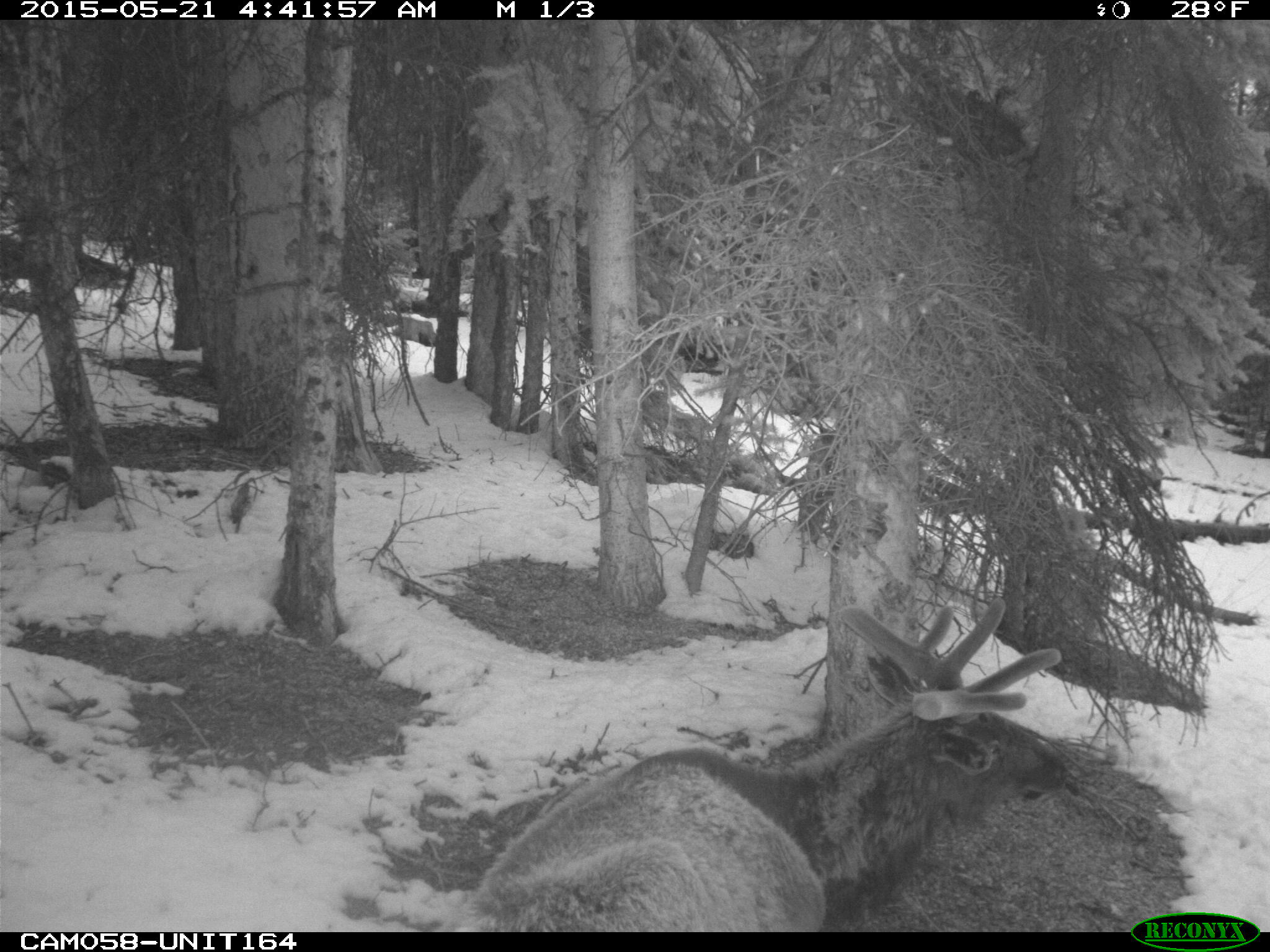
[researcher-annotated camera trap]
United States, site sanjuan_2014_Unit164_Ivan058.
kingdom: Animalia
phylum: Chordata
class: Mammalia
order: Artiodactyla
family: Cervidae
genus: Cervus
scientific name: Cervus elaphus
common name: red deer